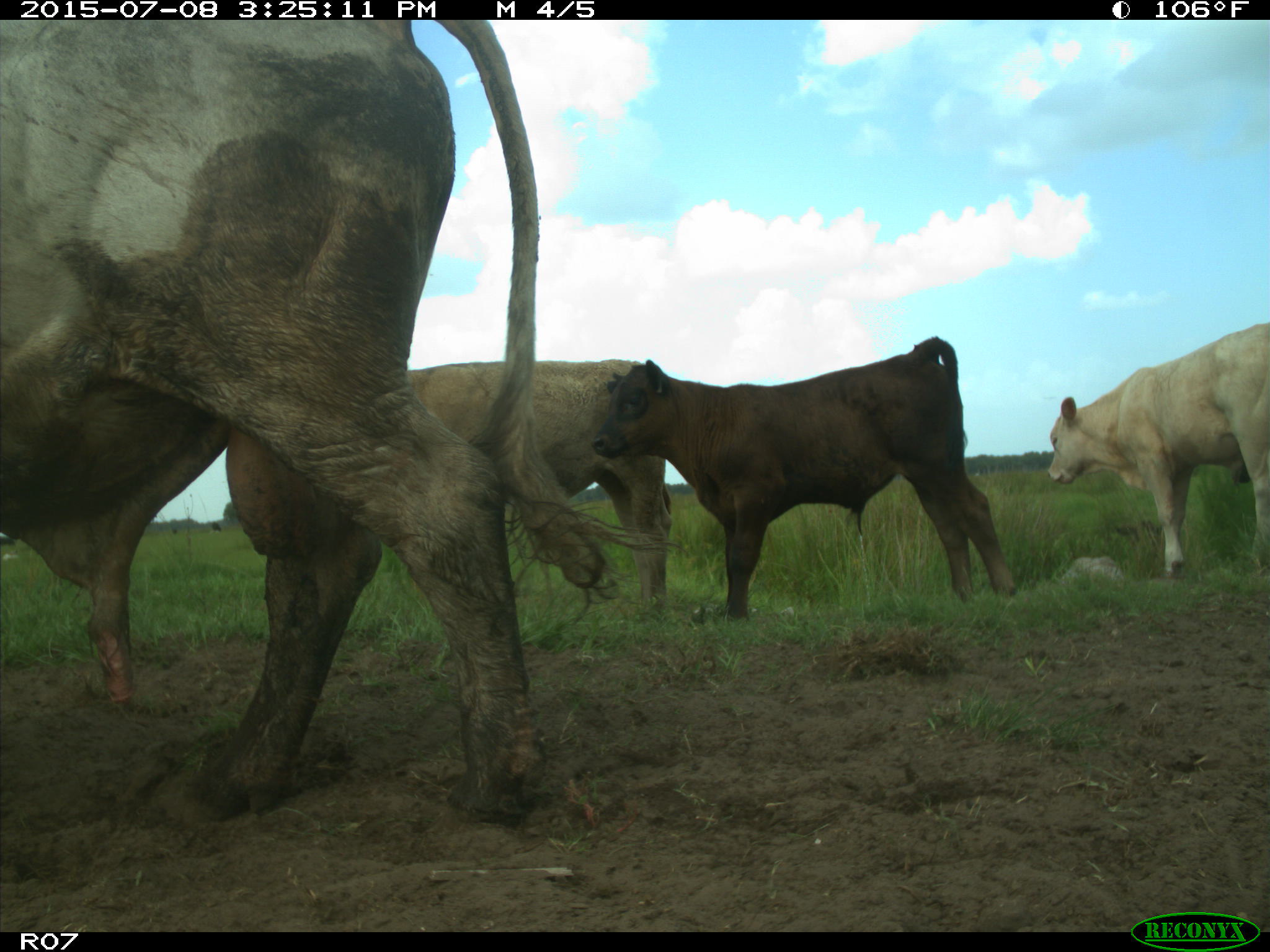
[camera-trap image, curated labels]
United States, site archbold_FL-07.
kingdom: Animalia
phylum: Chordata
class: Mammalia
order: Artiodactyla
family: Bovidae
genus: Bos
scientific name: Bos taurus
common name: domestic cow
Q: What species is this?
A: Bos taurus (domestic cow).